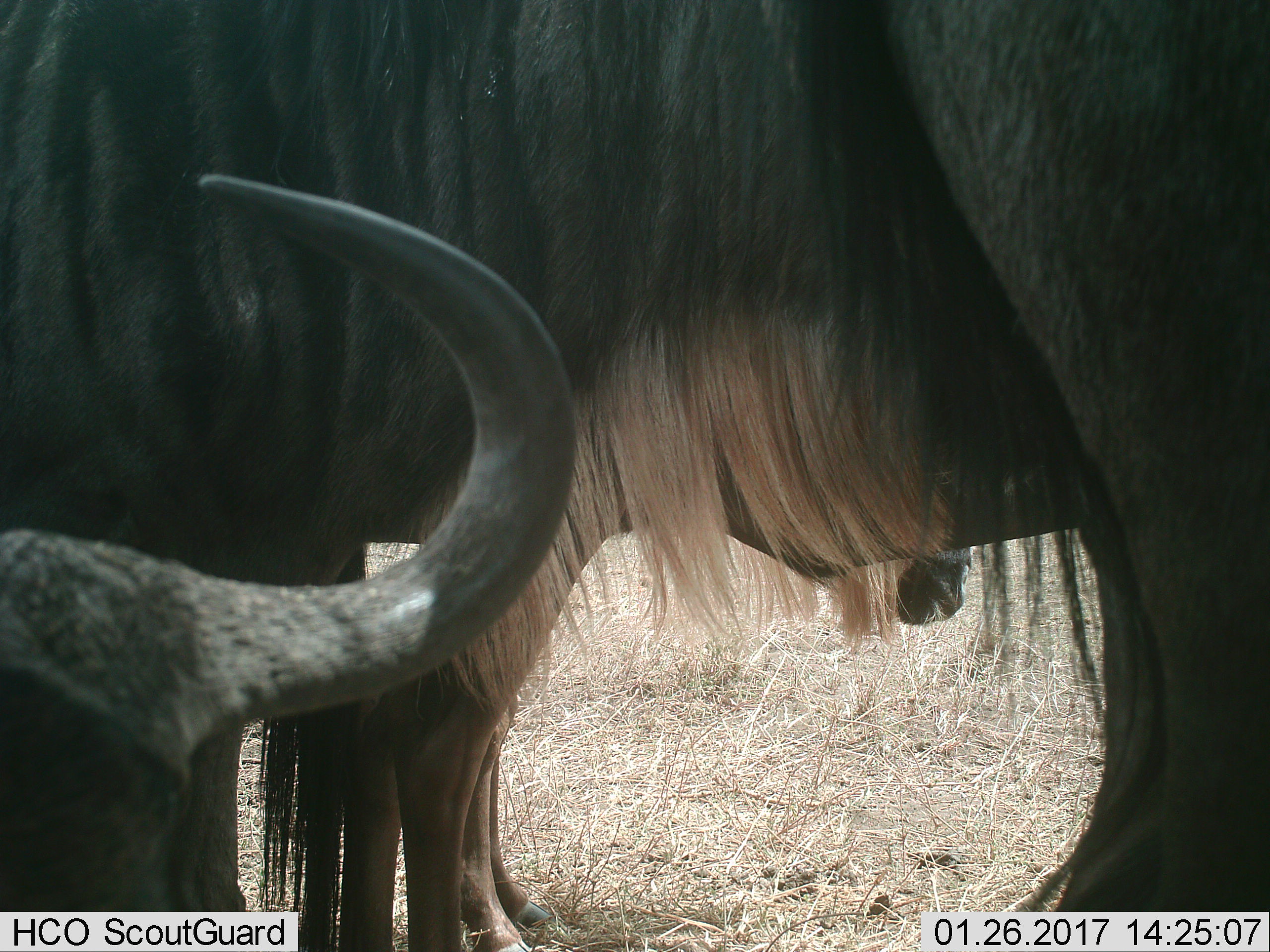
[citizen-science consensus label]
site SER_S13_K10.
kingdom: Animalia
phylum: Chordata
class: Mammalia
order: Artiodactyla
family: Bovidae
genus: Connochaetes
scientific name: Connochaetes taurinus taurinus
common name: blue wildebeest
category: wildebeestblue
Wildebeestblue (blue wildebeest) (Connochaetes taurinus taurinus), count 3. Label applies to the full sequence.